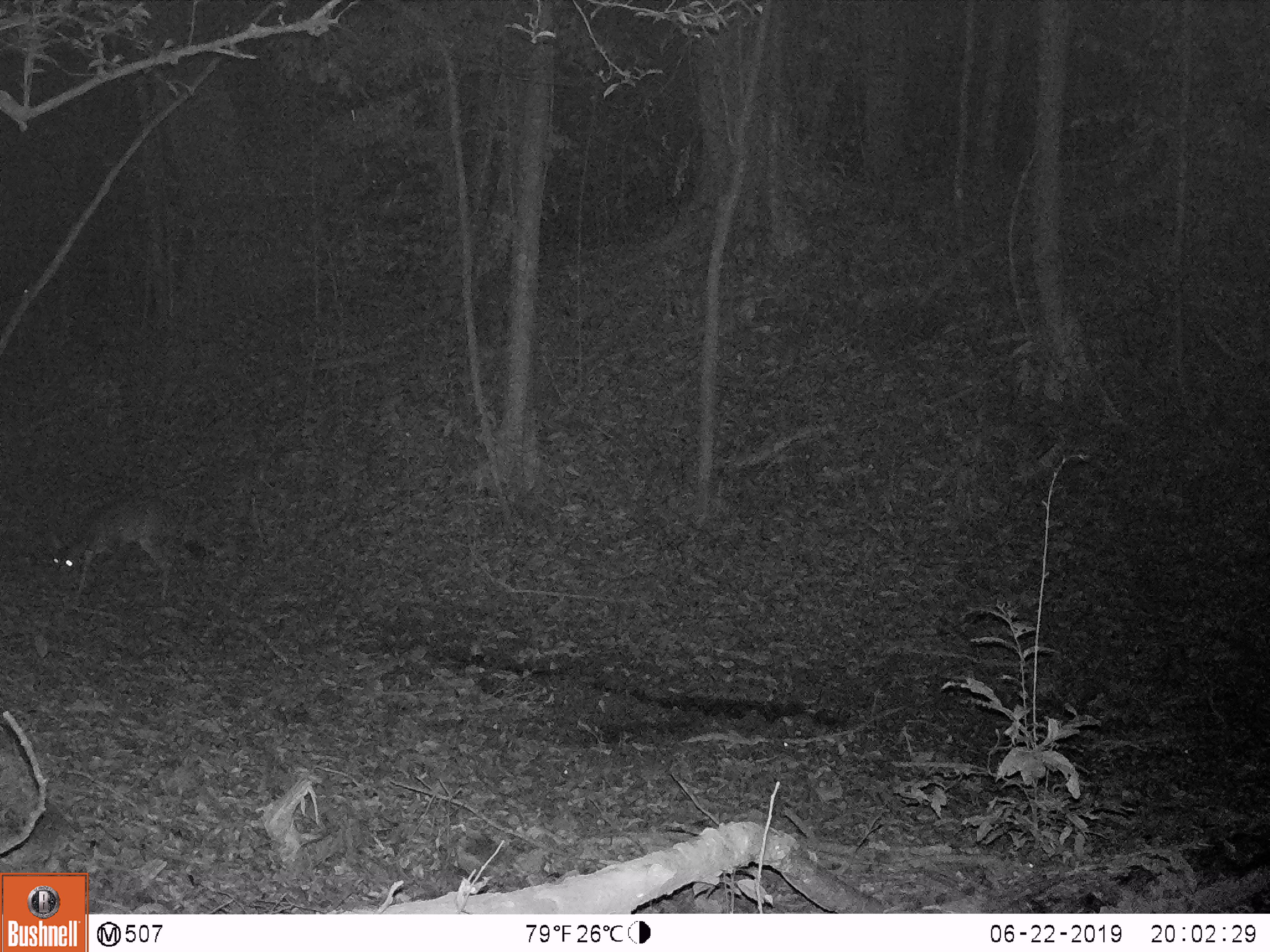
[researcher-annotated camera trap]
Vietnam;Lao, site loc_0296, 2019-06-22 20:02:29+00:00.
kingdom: Animalia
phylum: Chordata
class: Mammalia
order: Artiodactyla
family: Cervidae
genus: Muntiacus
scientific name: Muntiacus vuquangensis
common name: large-antlered muntjac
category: large antlered muntjac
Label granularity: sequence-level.